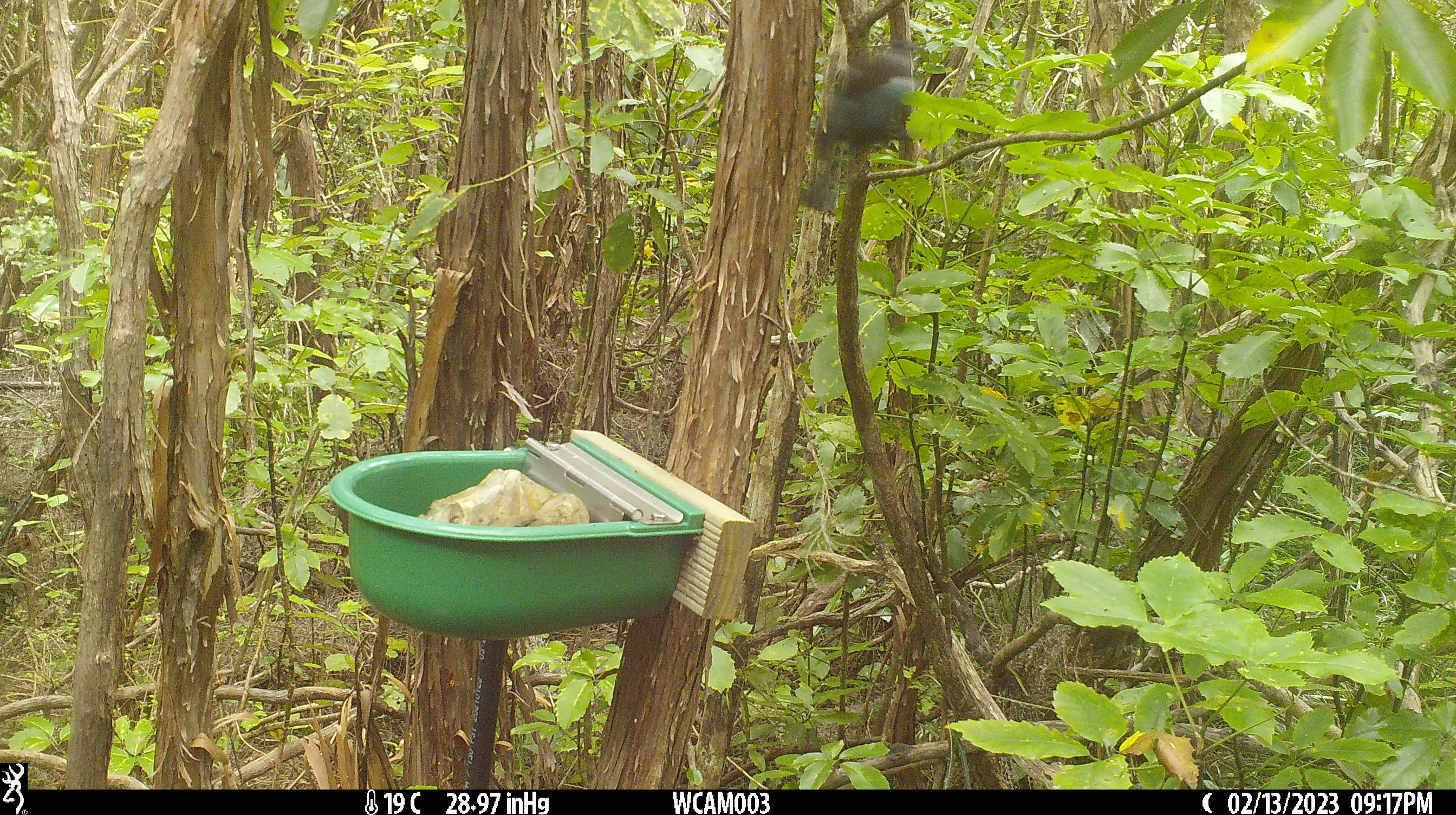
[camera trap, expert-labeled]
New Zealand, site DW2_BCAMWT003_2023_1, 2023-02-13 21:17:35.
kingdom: Animalia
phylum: Chordata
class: Aves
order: Passeriformes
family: Meliphagidae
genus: Prosthemadera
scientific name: Prosthemadera novaeseelandiae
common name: tui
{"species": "tui (Prosthemadera novaeseelandiae)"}